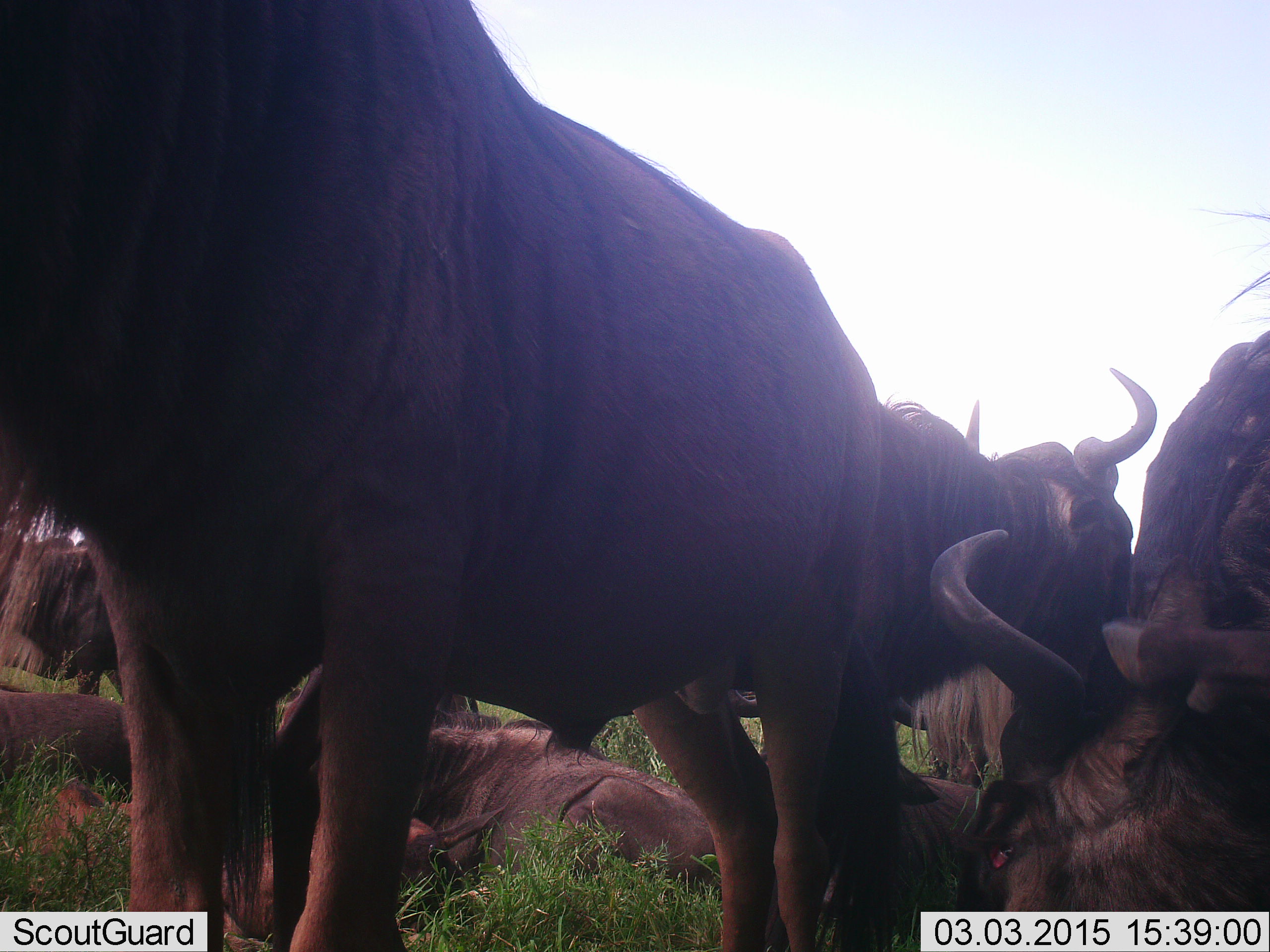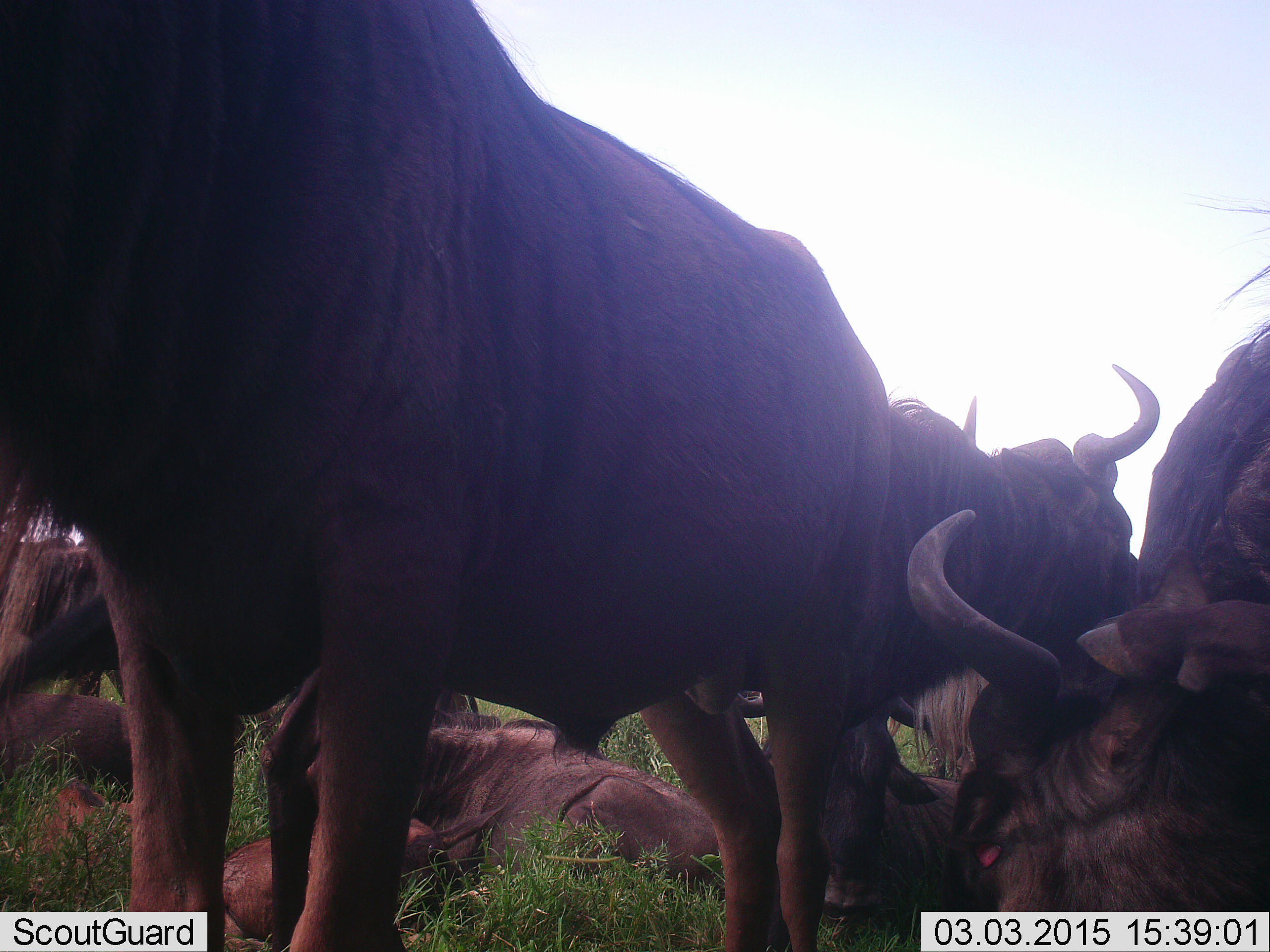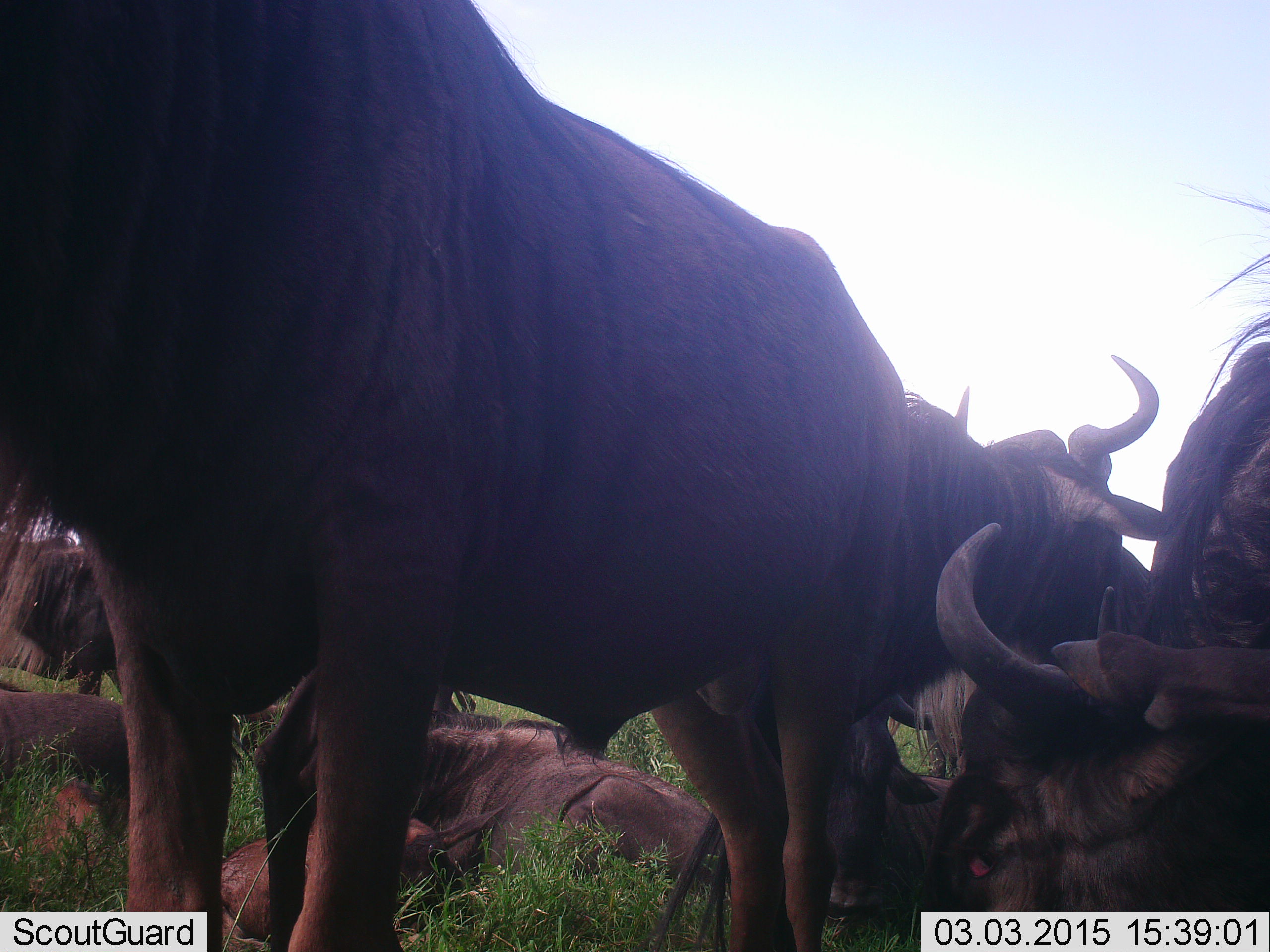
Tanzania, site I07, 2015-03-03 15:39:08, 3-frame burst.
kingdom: Animalia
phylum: Chordata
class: Mammalia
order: Artiodactyla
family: Bovidae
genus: Connochaetes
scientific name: Connochaetes taurinus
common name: blue wildebeest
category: wildebeest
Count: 7.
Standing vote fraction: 80%.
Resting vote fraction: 90%.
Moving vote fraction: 0%.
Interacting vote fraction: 10%.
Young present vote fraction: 30%.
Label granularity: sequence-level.